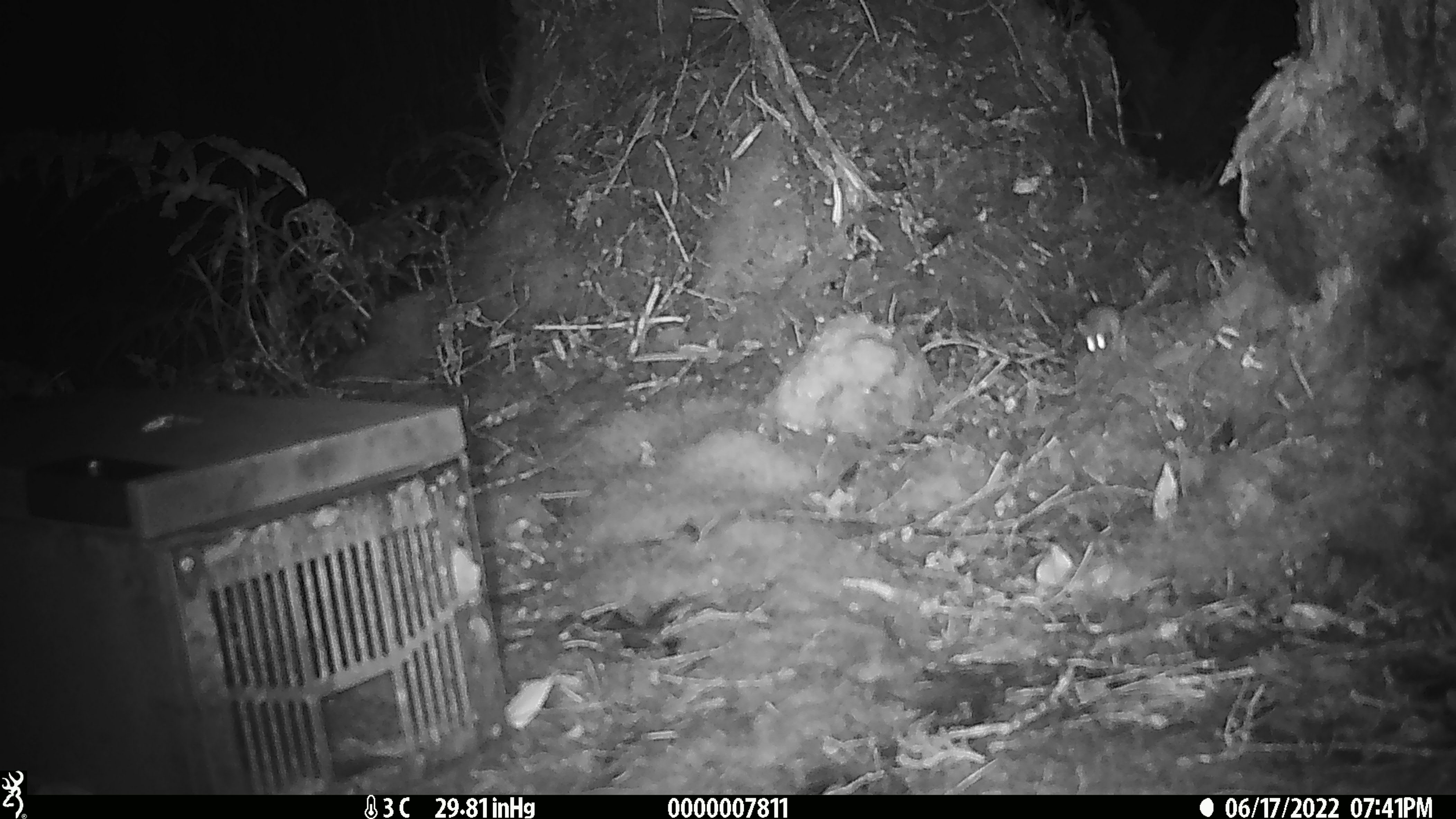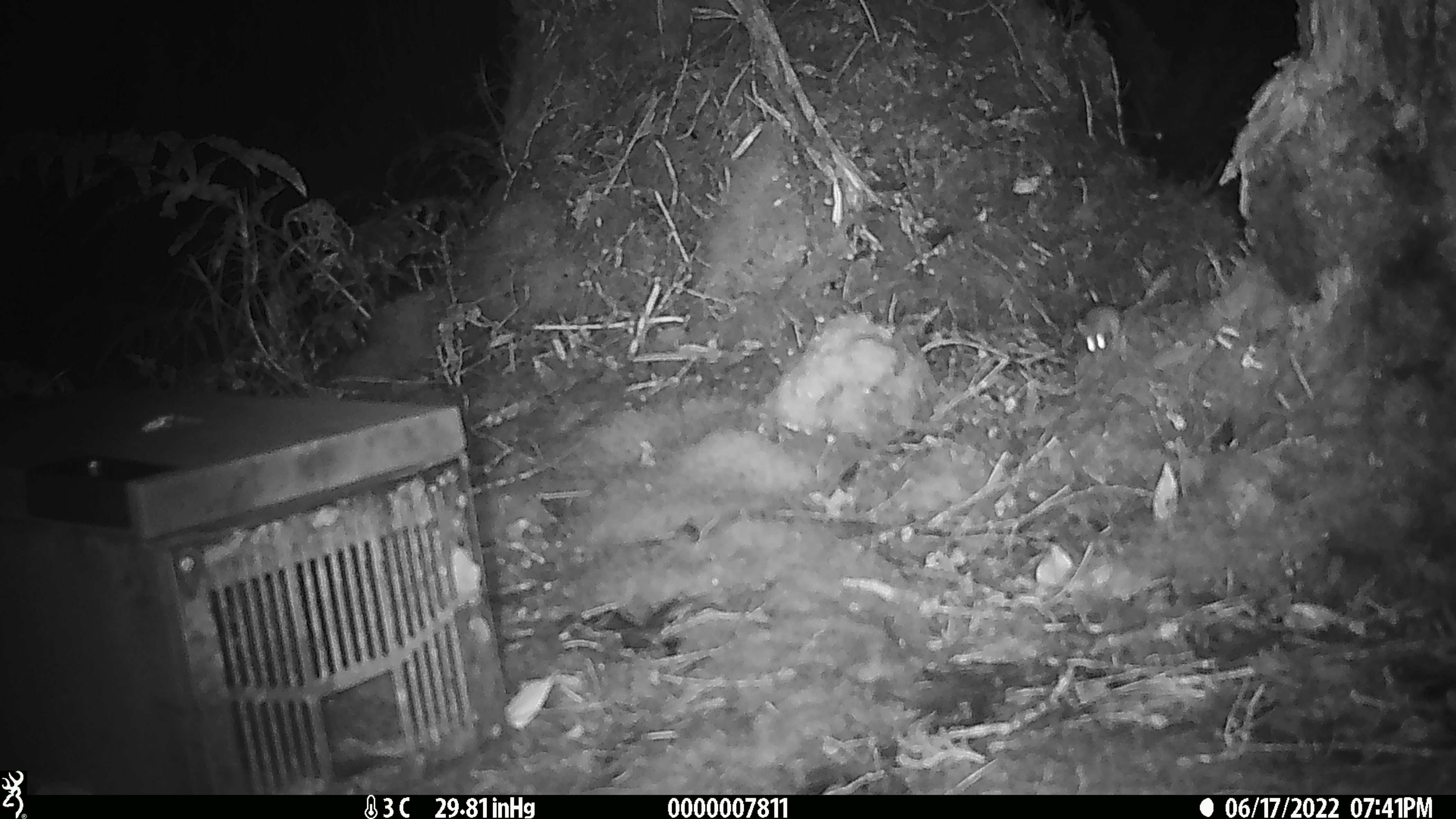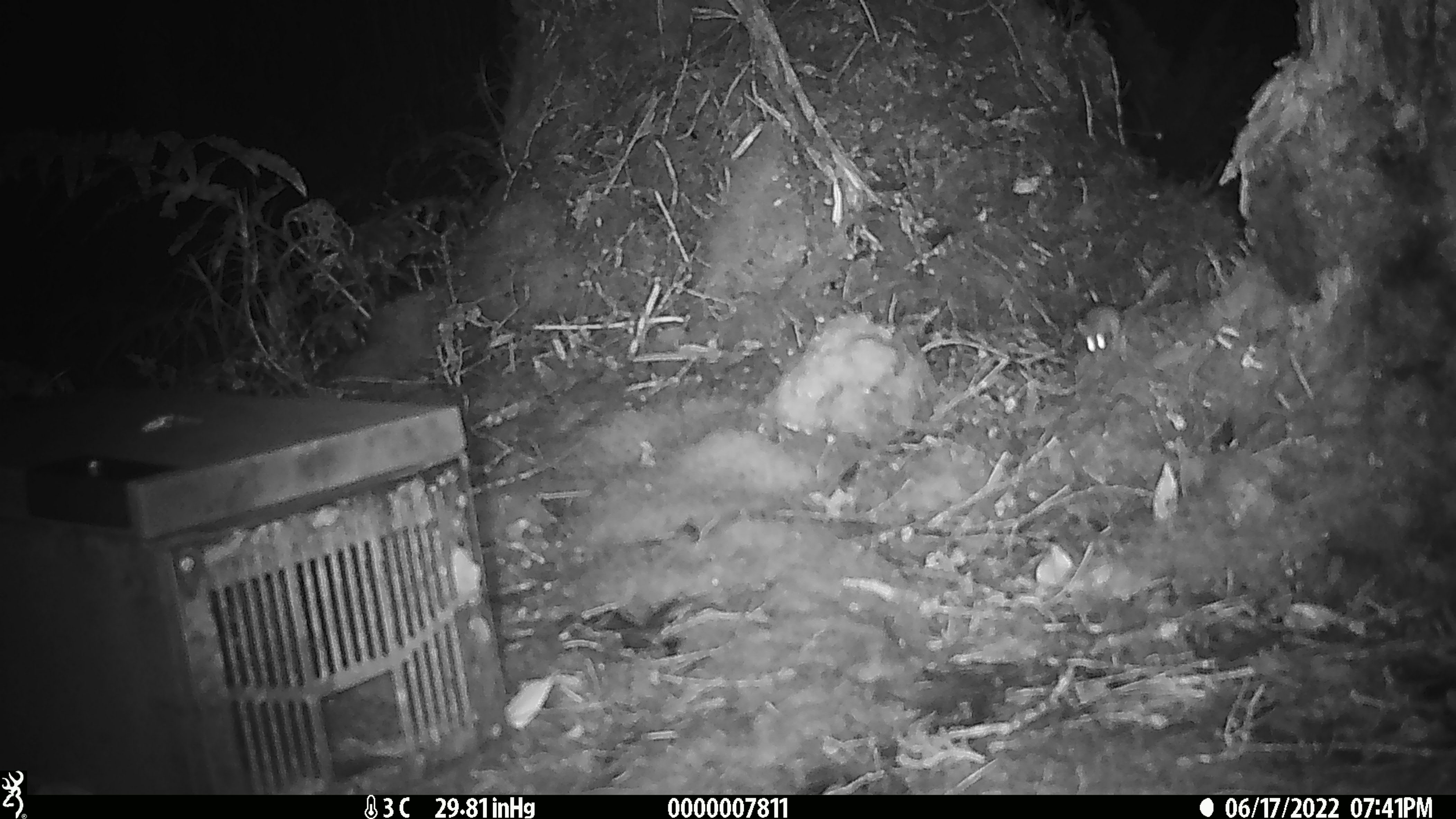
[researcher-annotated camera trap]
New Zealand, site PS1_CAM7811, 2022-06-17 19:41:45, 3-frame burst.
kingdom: Animalia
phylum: Chordata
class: Mammalia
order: Rodentia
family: Muridae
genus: Mus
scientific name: Mus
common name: mouse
Mouse (Mus).